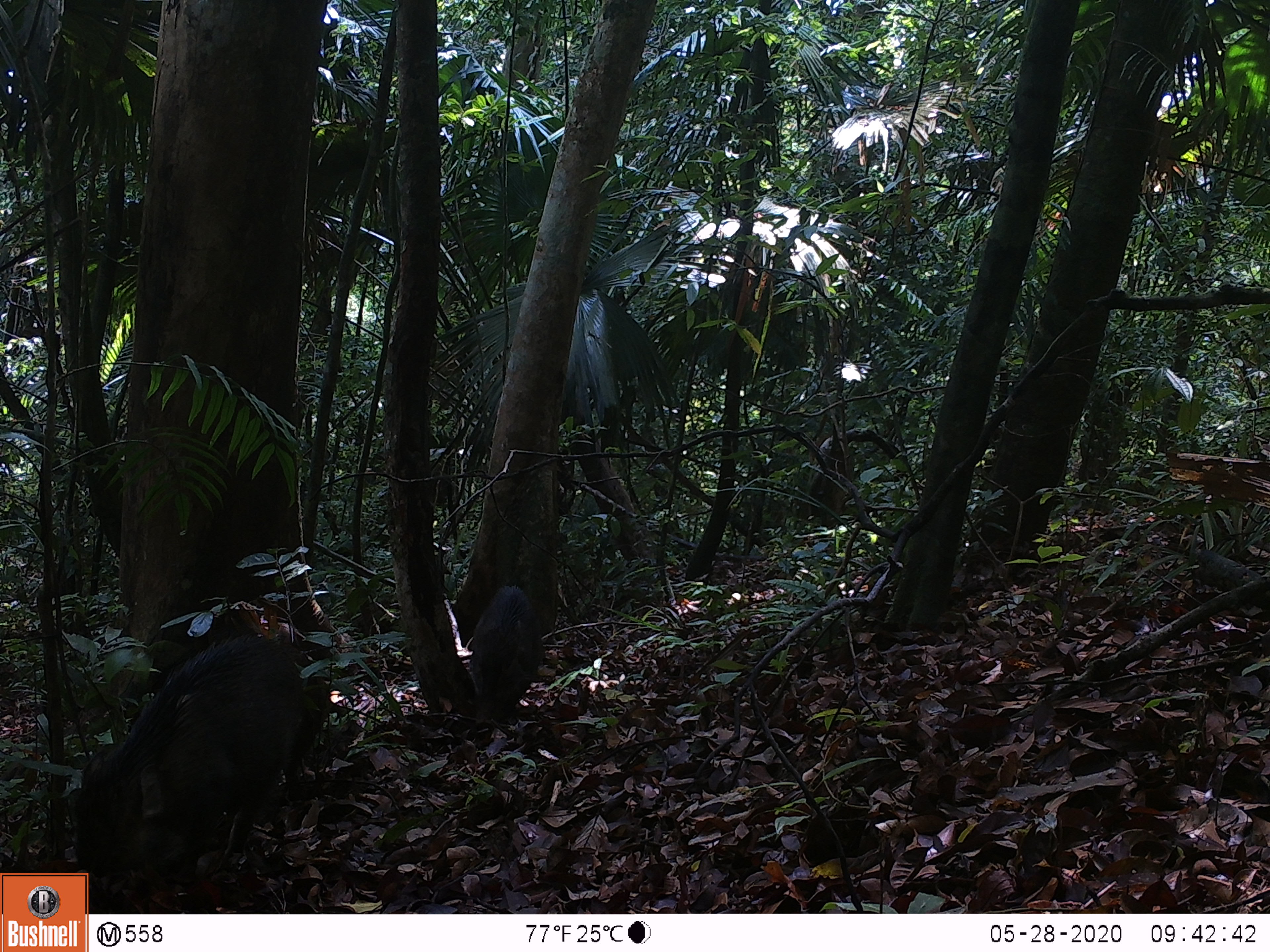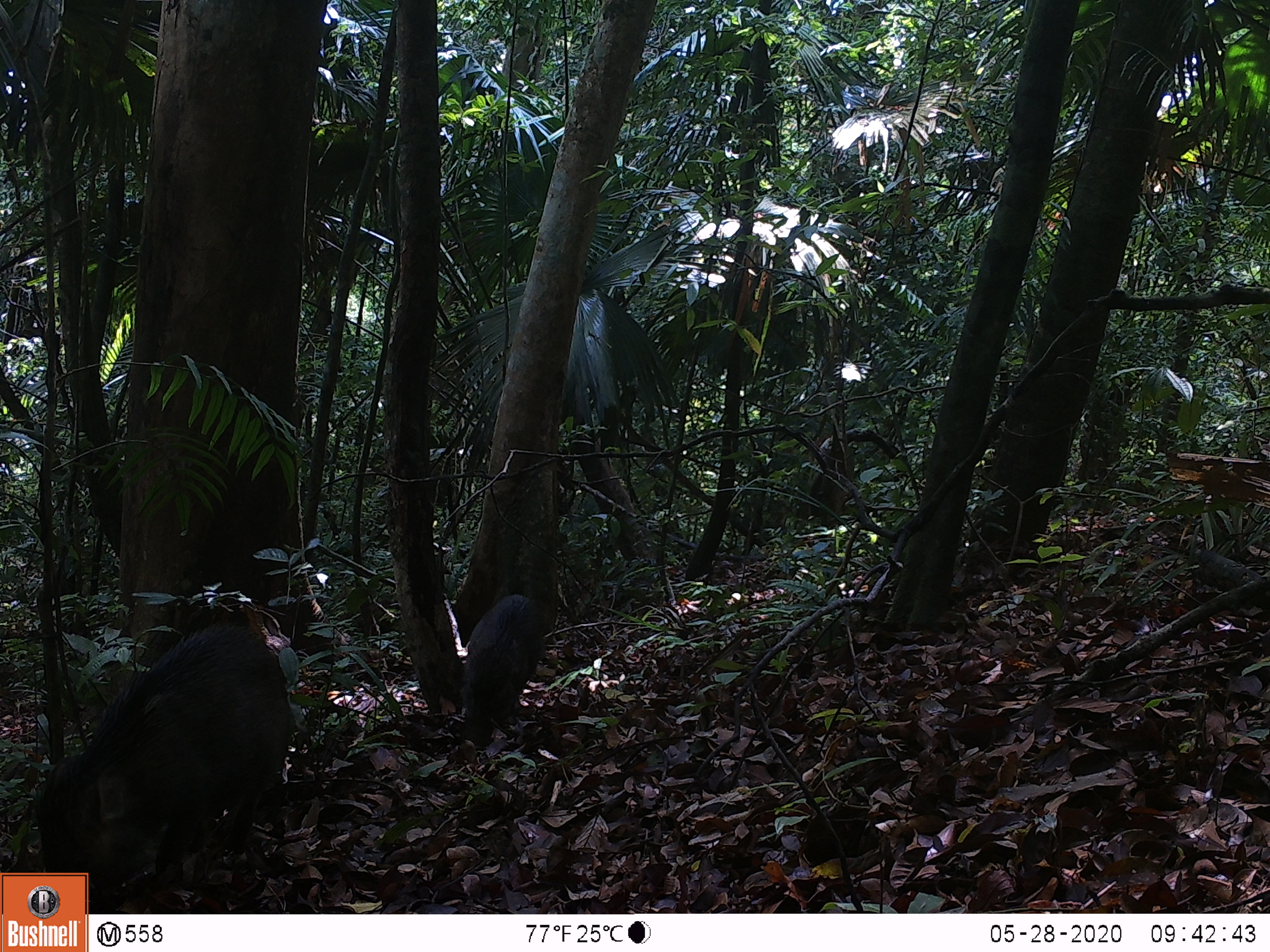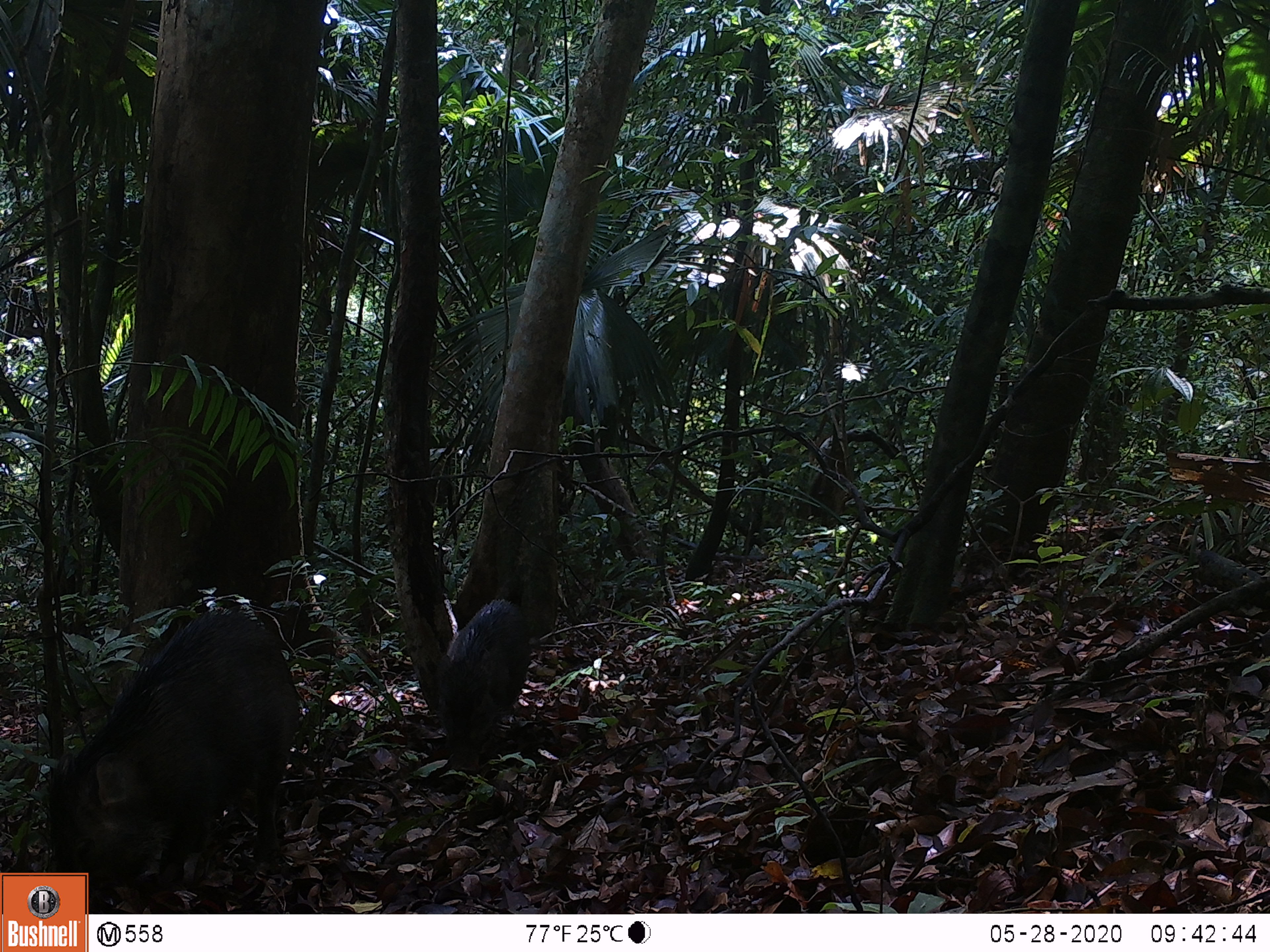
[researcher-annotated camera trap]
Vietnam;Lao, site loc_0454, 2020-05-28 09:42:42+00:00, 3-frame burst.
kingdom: Animalia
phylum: Chordata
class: Mammalia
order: Artiodactyla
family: Suidae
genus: Sus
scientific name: Sus scrofa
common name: eurasian wild pig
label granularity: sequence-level